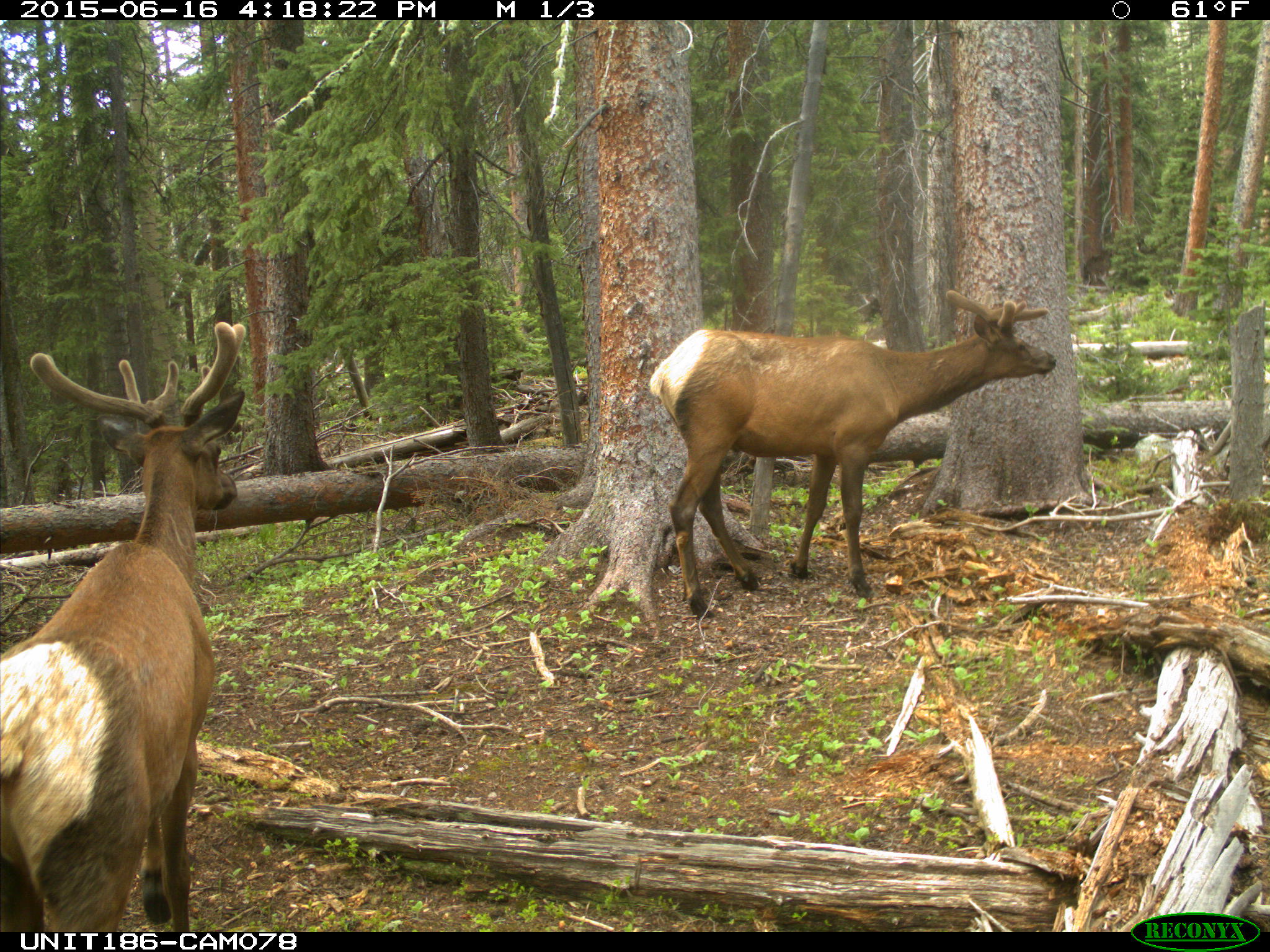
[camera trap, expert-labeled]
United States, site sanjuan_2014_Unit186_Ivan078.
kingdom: Animalia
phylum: Chordata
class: Mammalia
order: Artiodactyla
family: Cervidae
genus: Cervus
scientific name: Cervus elaphus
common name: red deer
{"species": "Cervus elaphus (red deer)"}